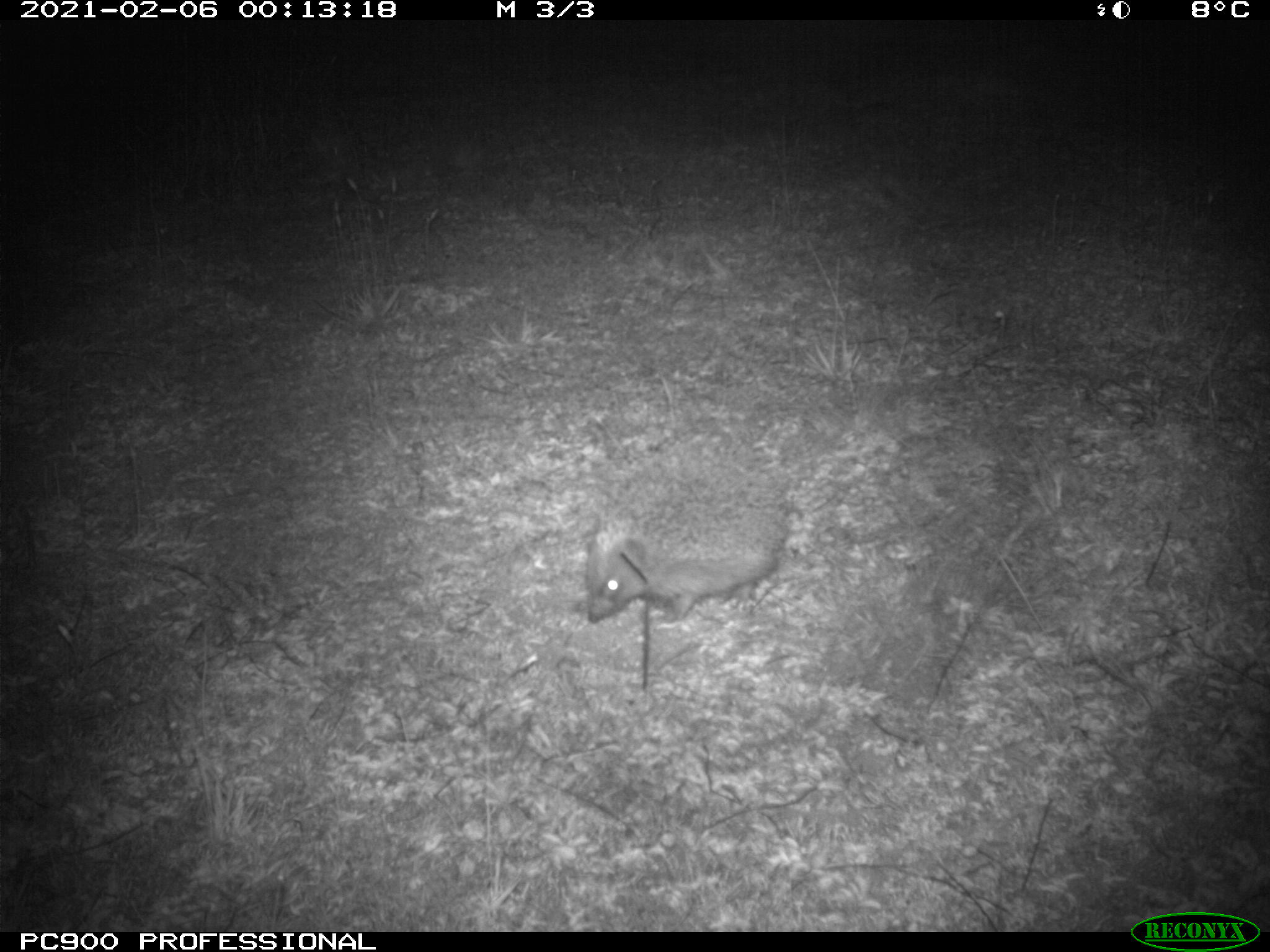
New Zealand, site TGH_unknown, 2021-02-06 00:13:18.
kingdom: Animalia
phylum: Chordata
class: Mammalia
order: Eulipotyphla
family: Erinaceidae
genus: Erinaceus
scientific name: Erinaceus europaeus europaeus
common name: european hedgehog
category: hedgehog